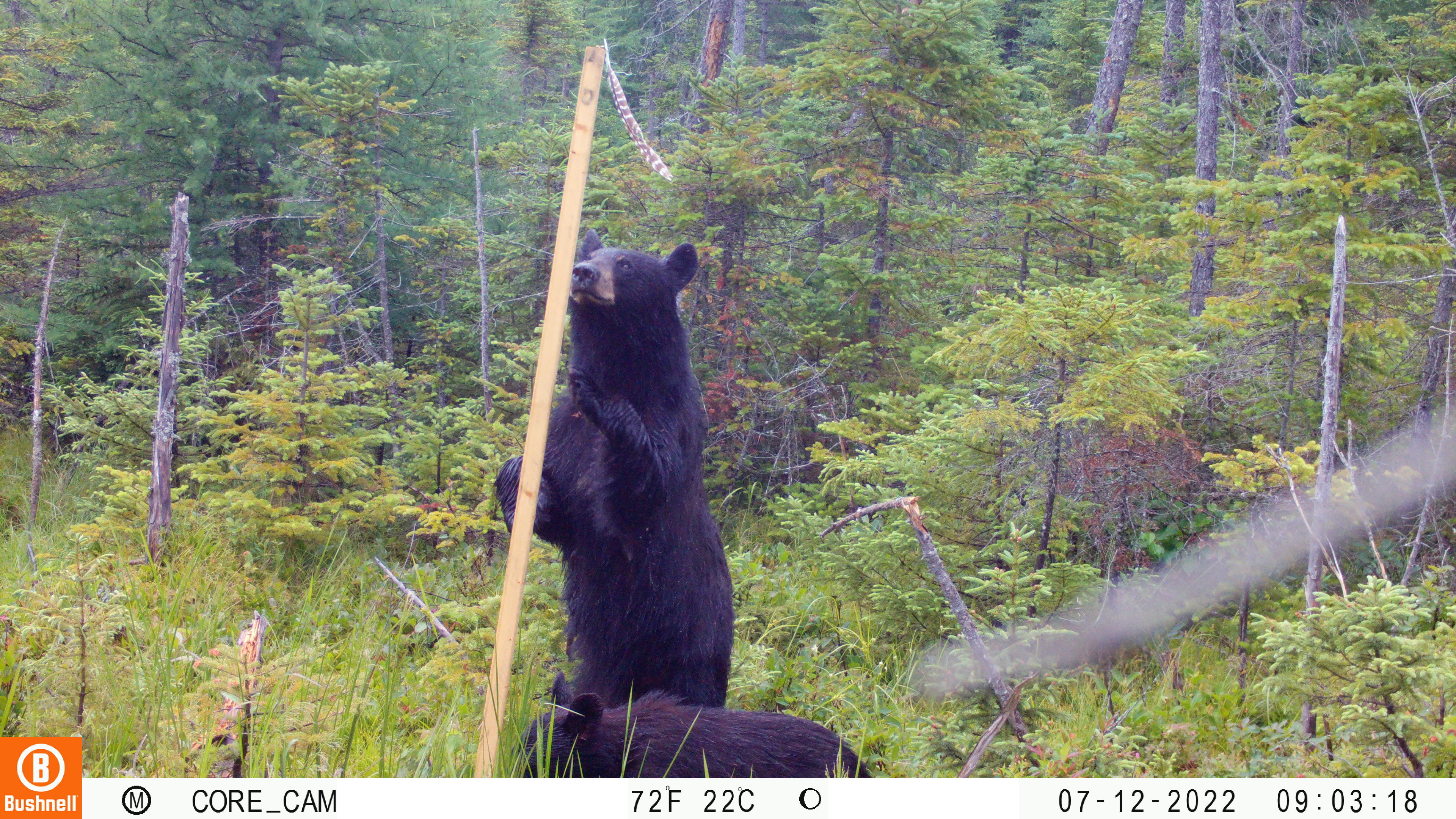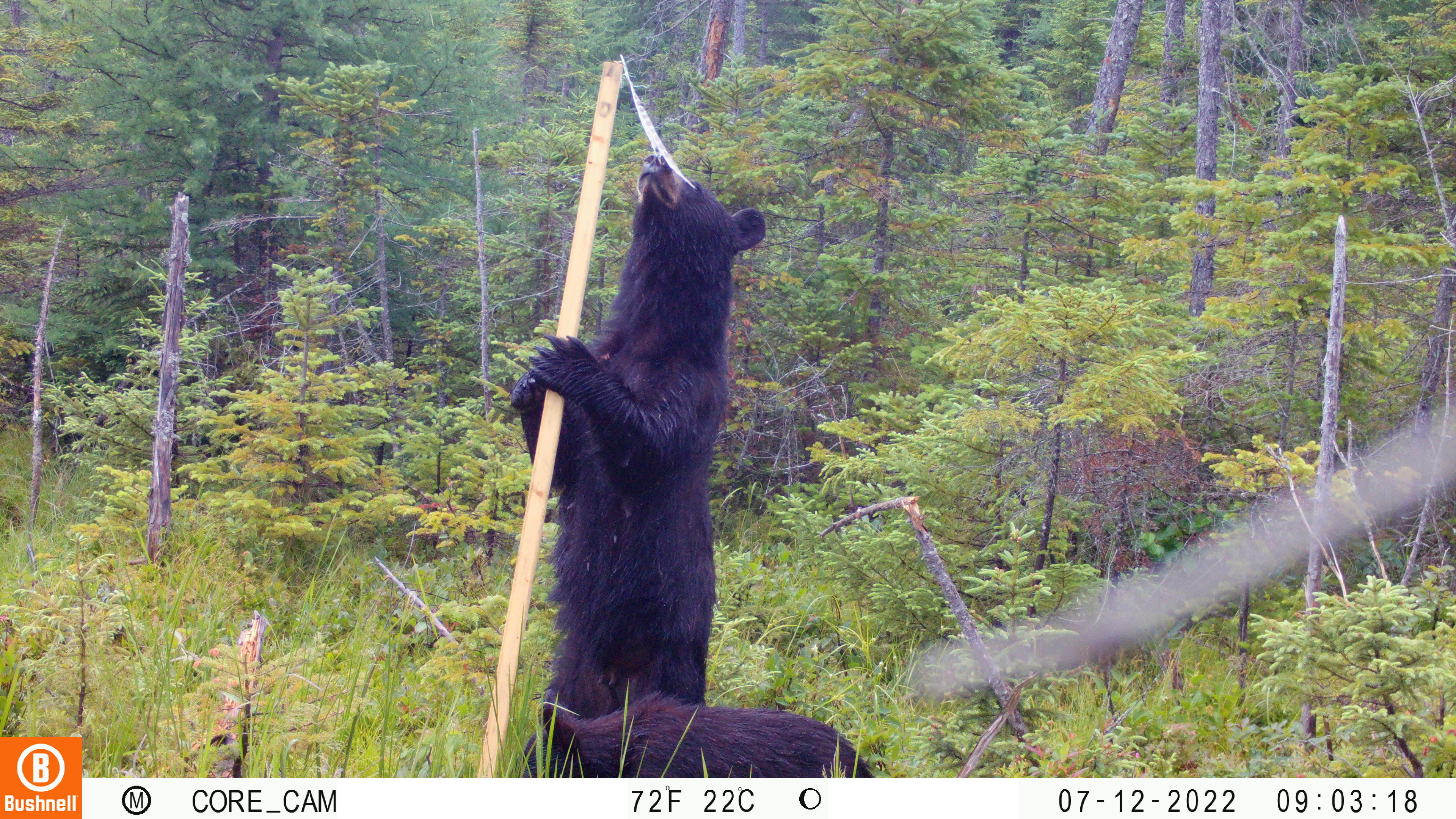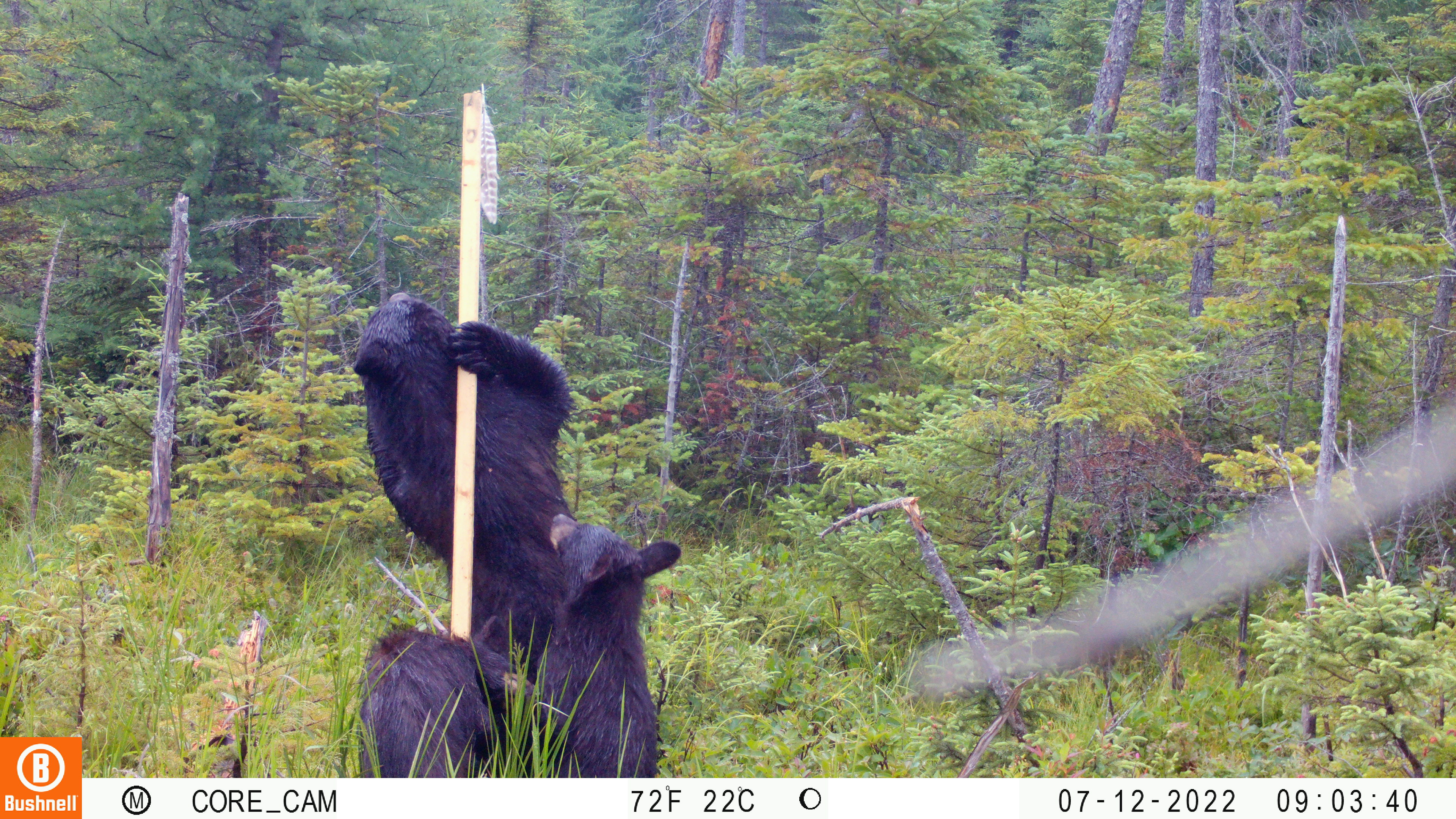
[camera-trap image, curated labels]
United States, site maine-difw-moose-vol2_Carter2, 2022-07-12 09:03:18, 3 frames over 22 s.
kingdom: Animalia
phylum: Chordata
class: Mammalia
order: Carnivora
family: Ursidae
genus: Ursus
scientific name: Ursus americanus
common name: black bear